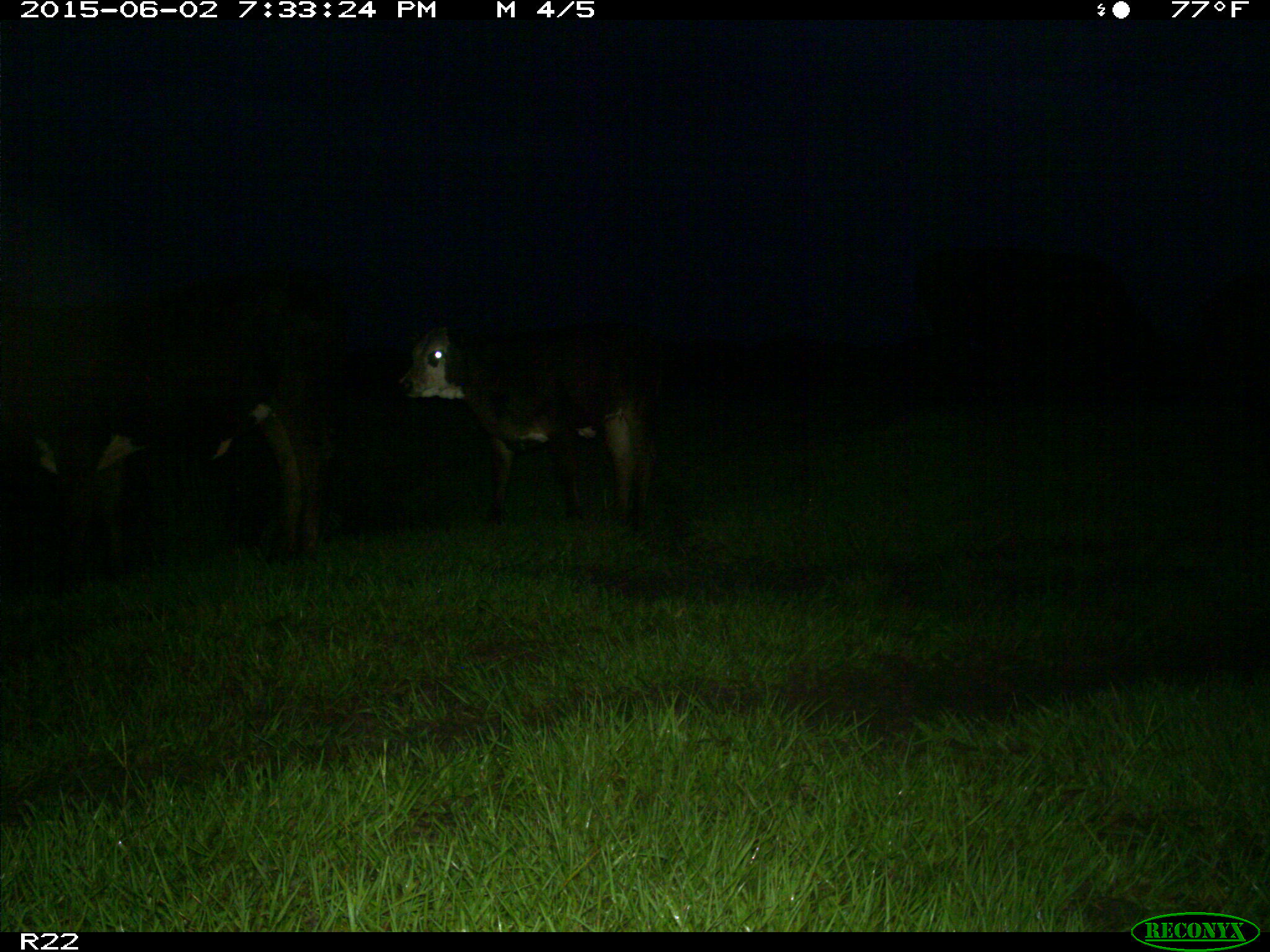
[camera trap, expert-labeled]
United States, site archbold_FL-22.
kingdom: Animalia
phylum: Chordata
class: Mammalia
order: Artiodactyla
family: Bovidae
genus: Bos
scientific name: Bos taurus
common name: domestic cow